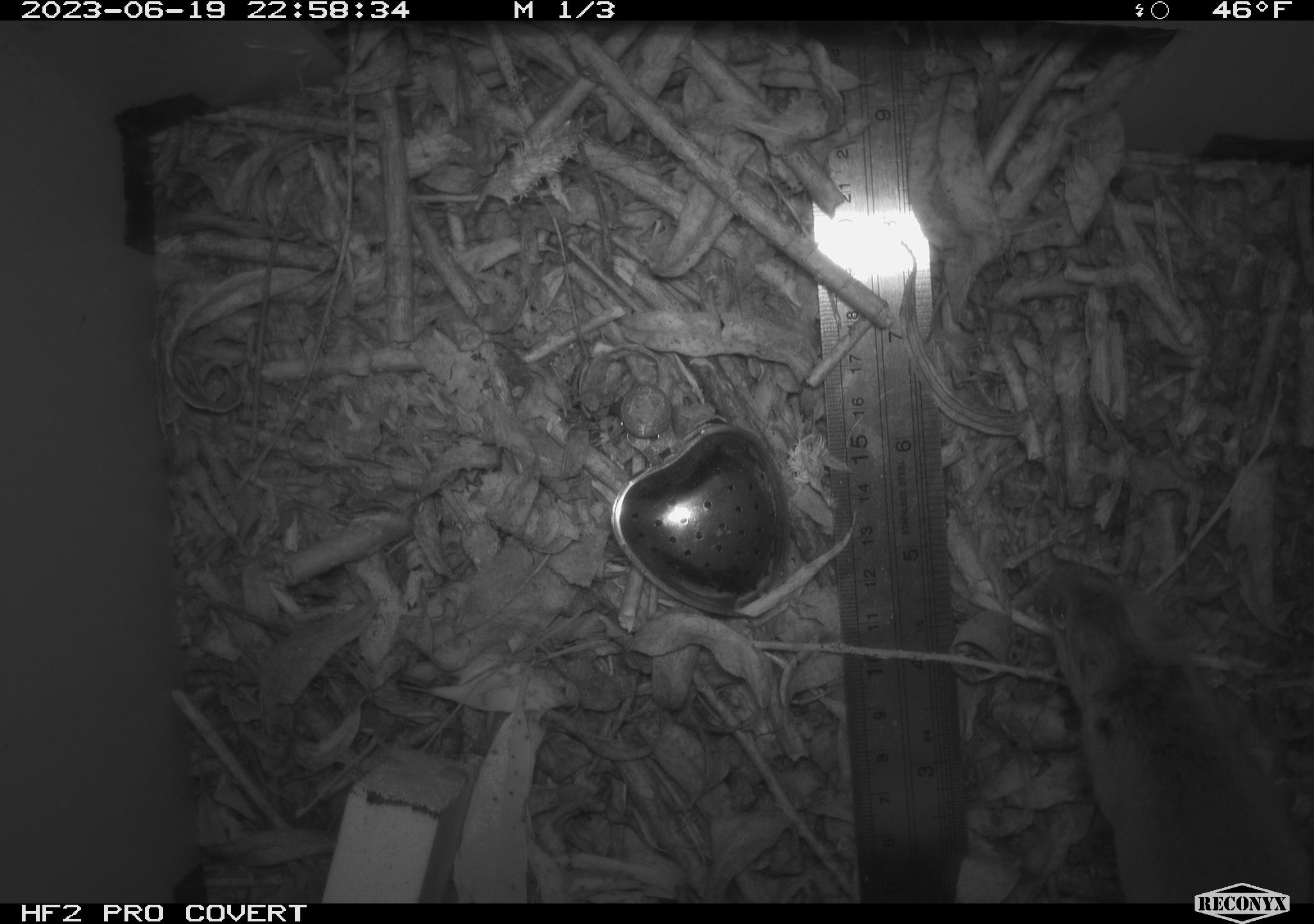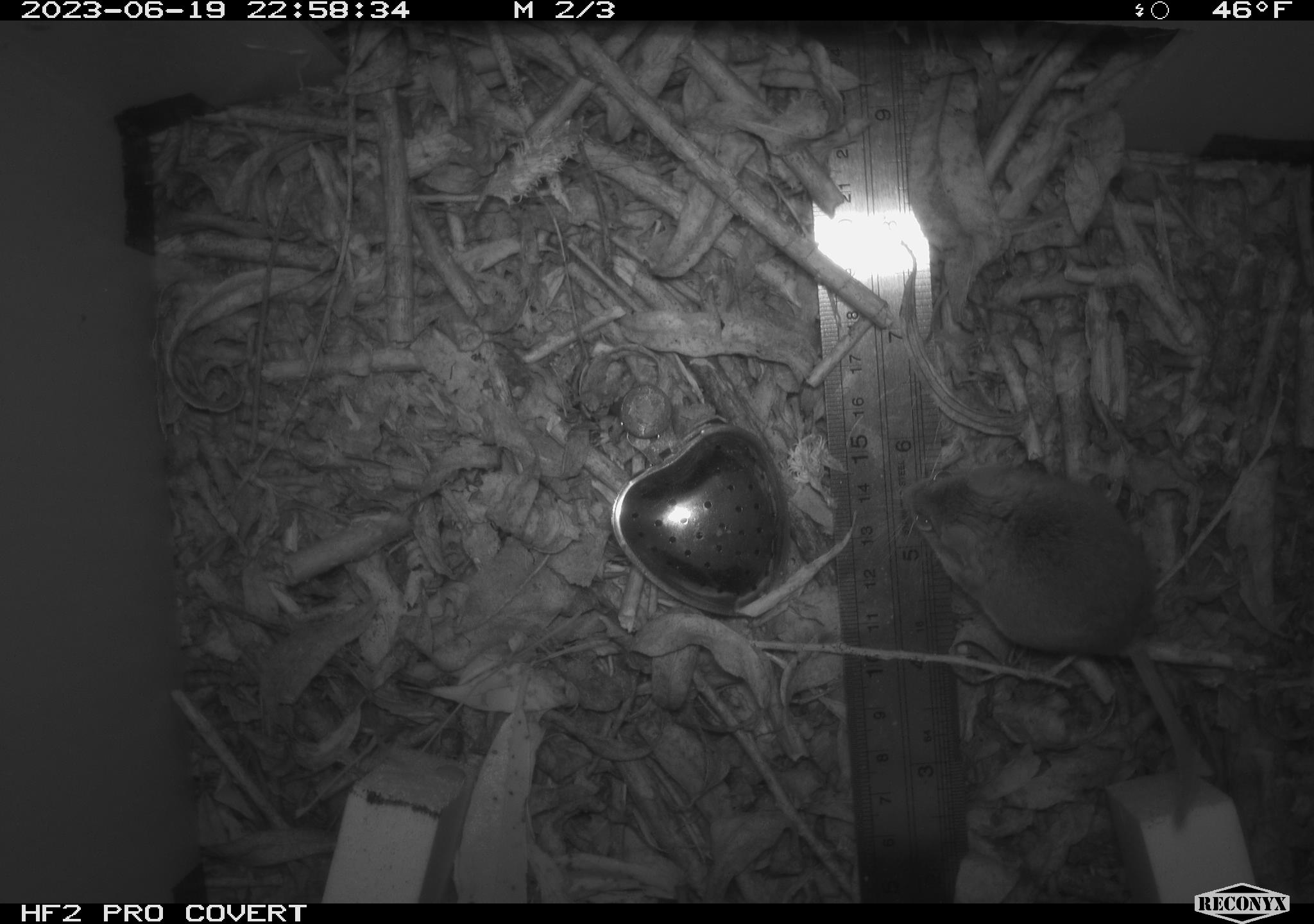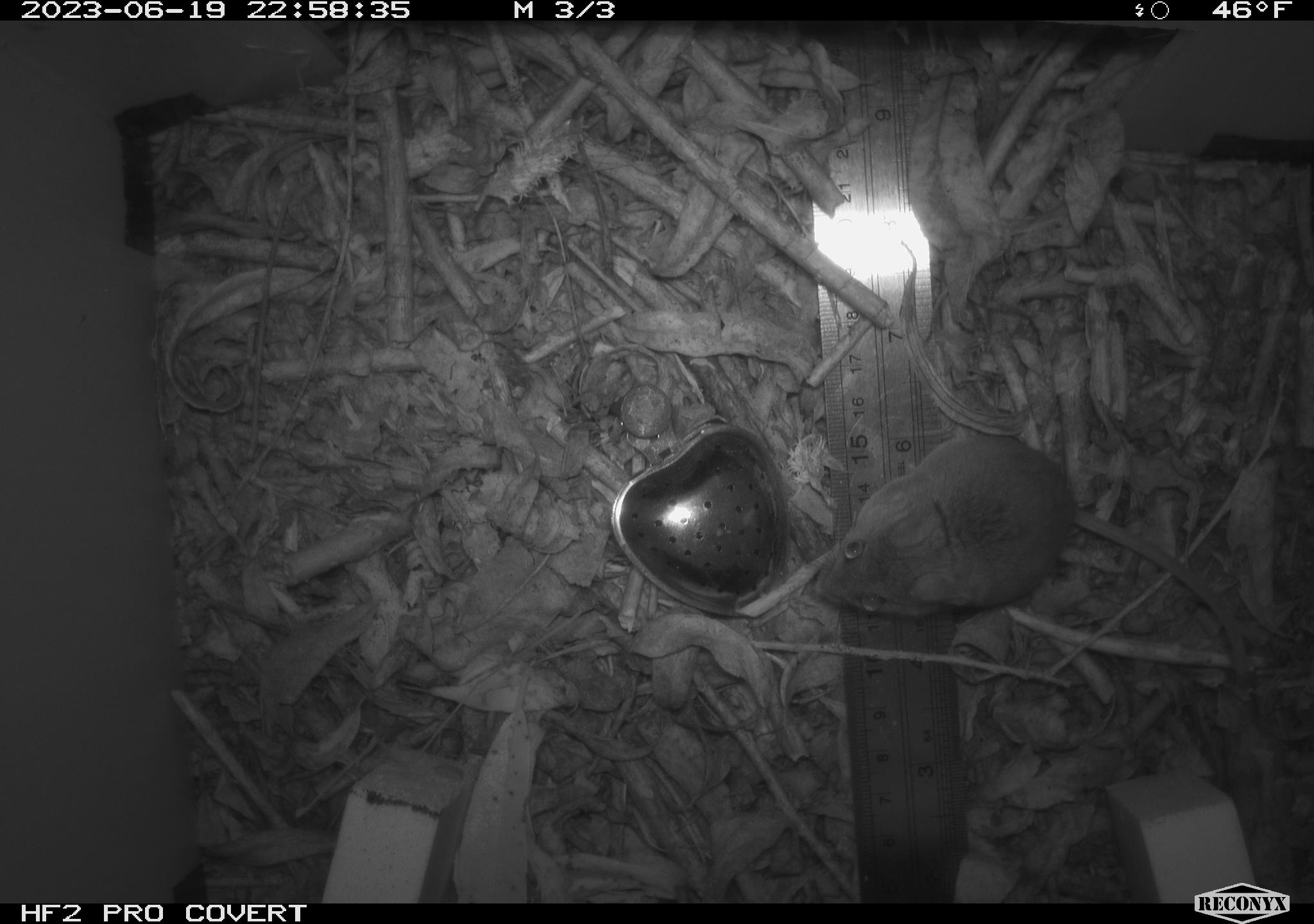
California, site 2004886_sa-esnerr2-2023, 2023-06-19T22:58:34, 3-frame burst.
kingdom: Animalia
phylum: Chordata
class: Mammalia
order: Rodentia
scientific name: Rodentia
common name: mouse species